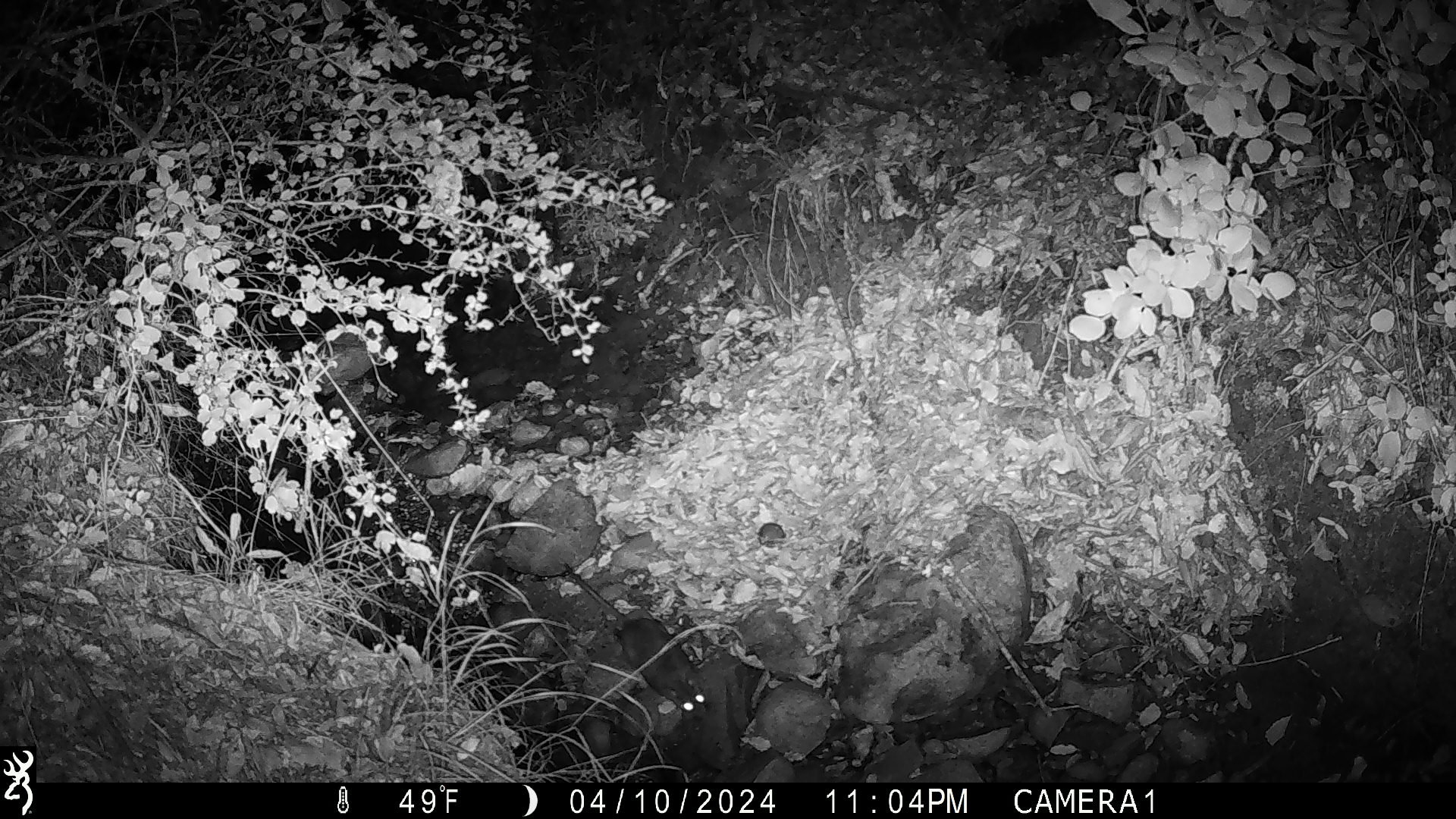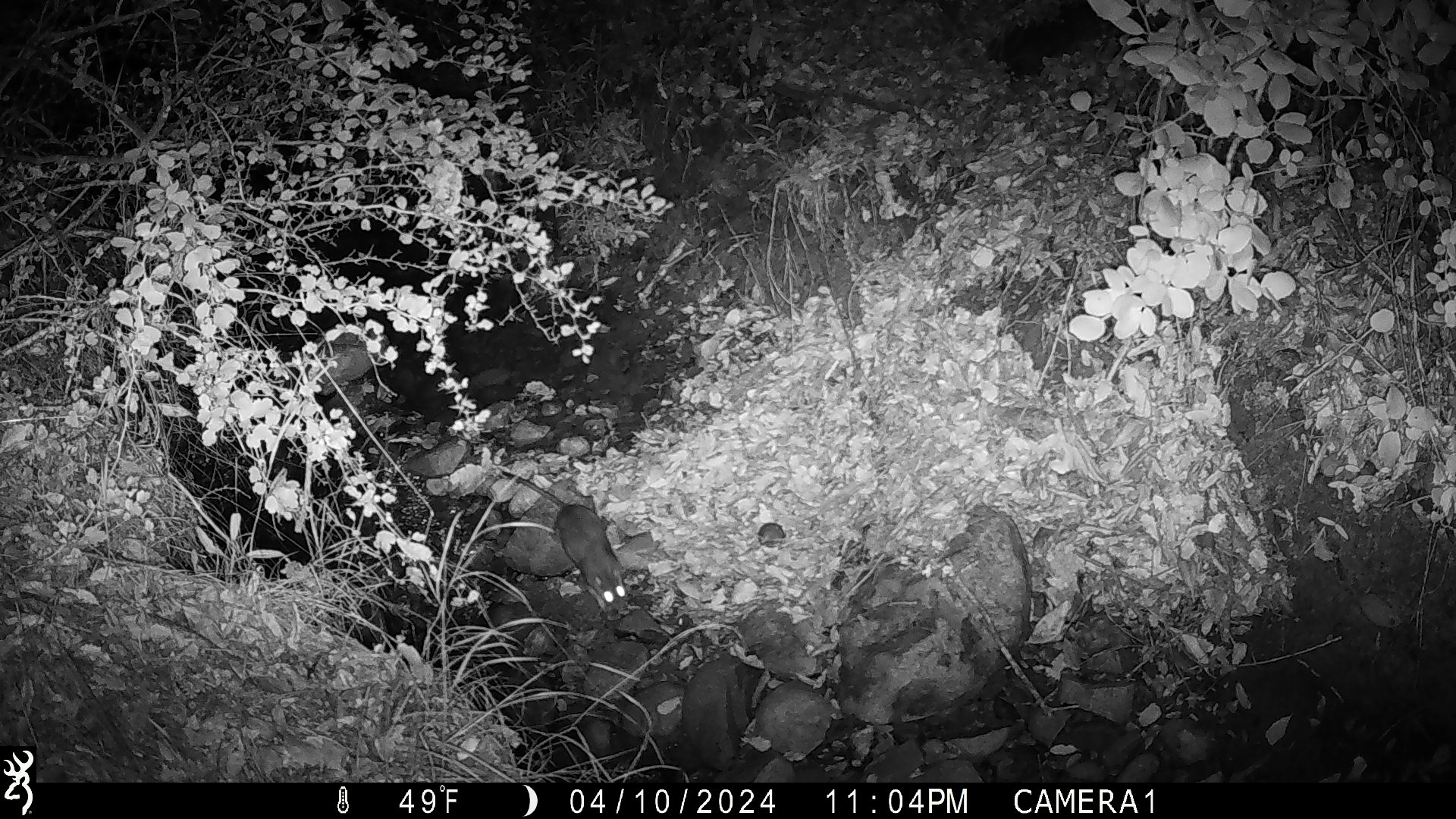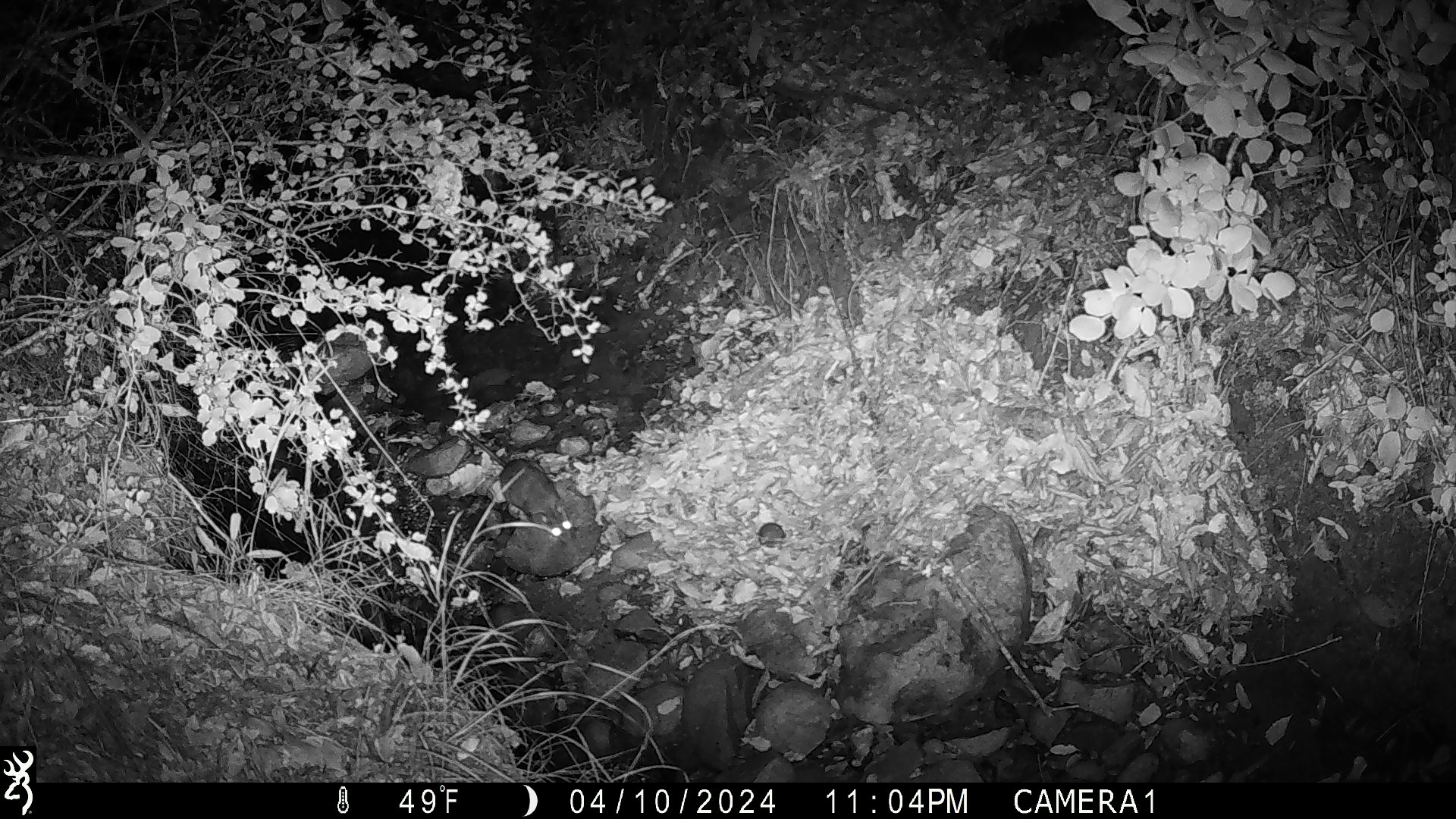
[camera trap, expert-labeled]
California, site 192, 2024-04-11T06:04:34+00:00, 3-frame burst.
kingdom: Animalia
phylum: Chordata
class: Mammalia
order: Rodentia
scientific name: Rodentia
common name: mouse or rat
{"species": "mouse or rat (Rodentia)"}